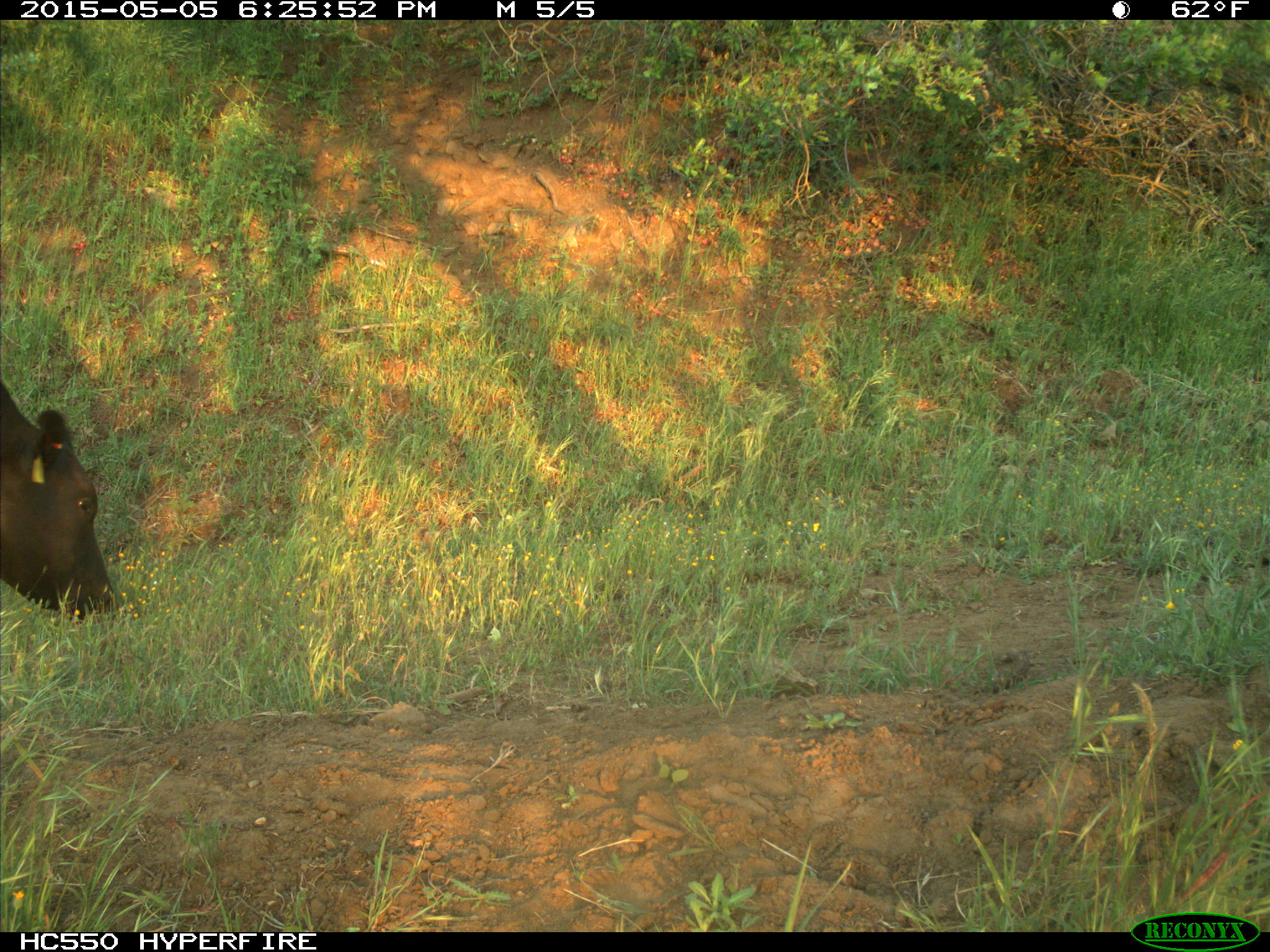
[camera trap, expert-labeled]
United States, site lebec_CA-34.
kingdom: Animalia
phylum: Chordata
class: Mammalia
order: Artiodactyla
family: Bovidae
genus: Bos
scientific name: Bos taurus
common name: domestic cow